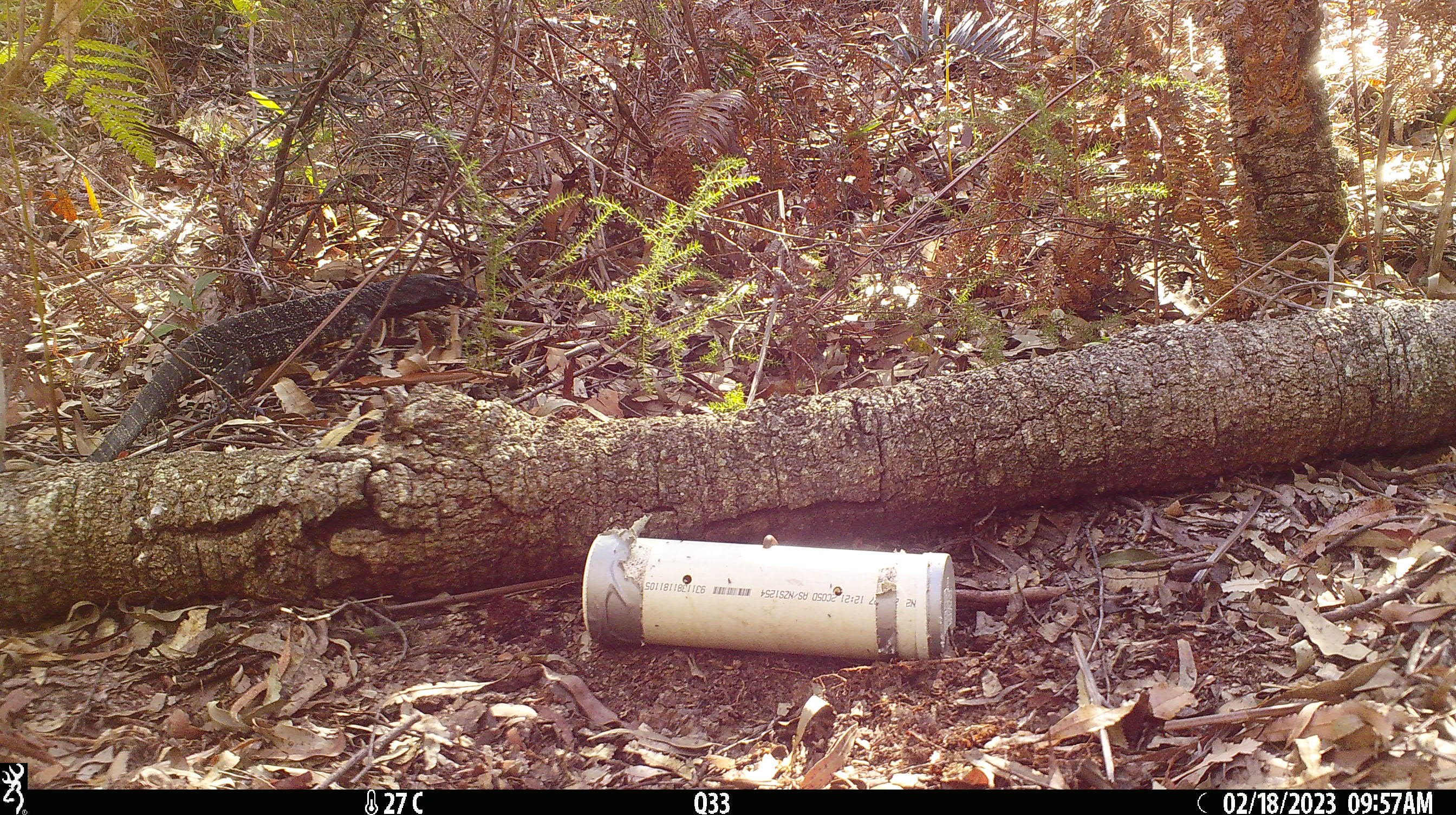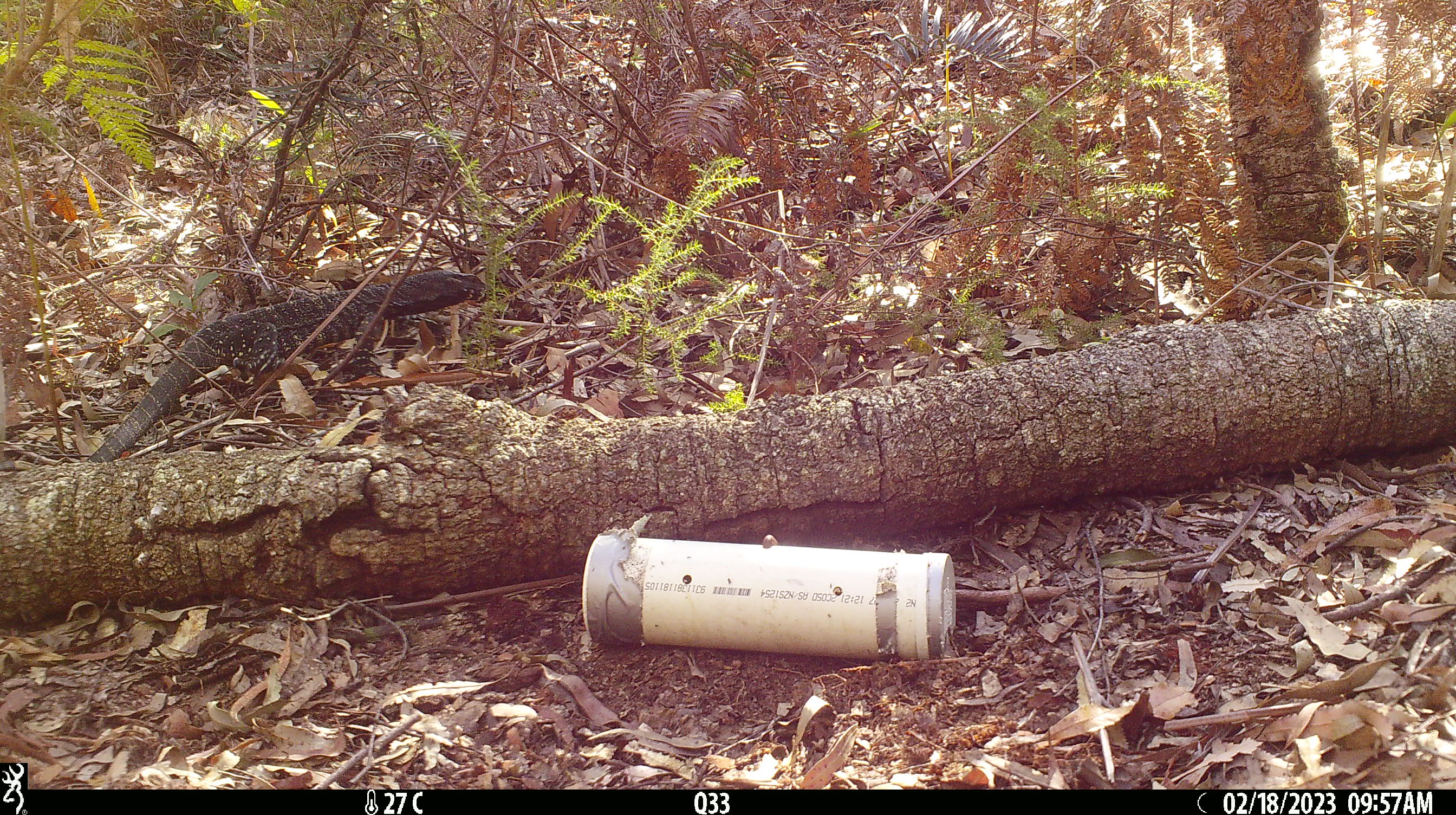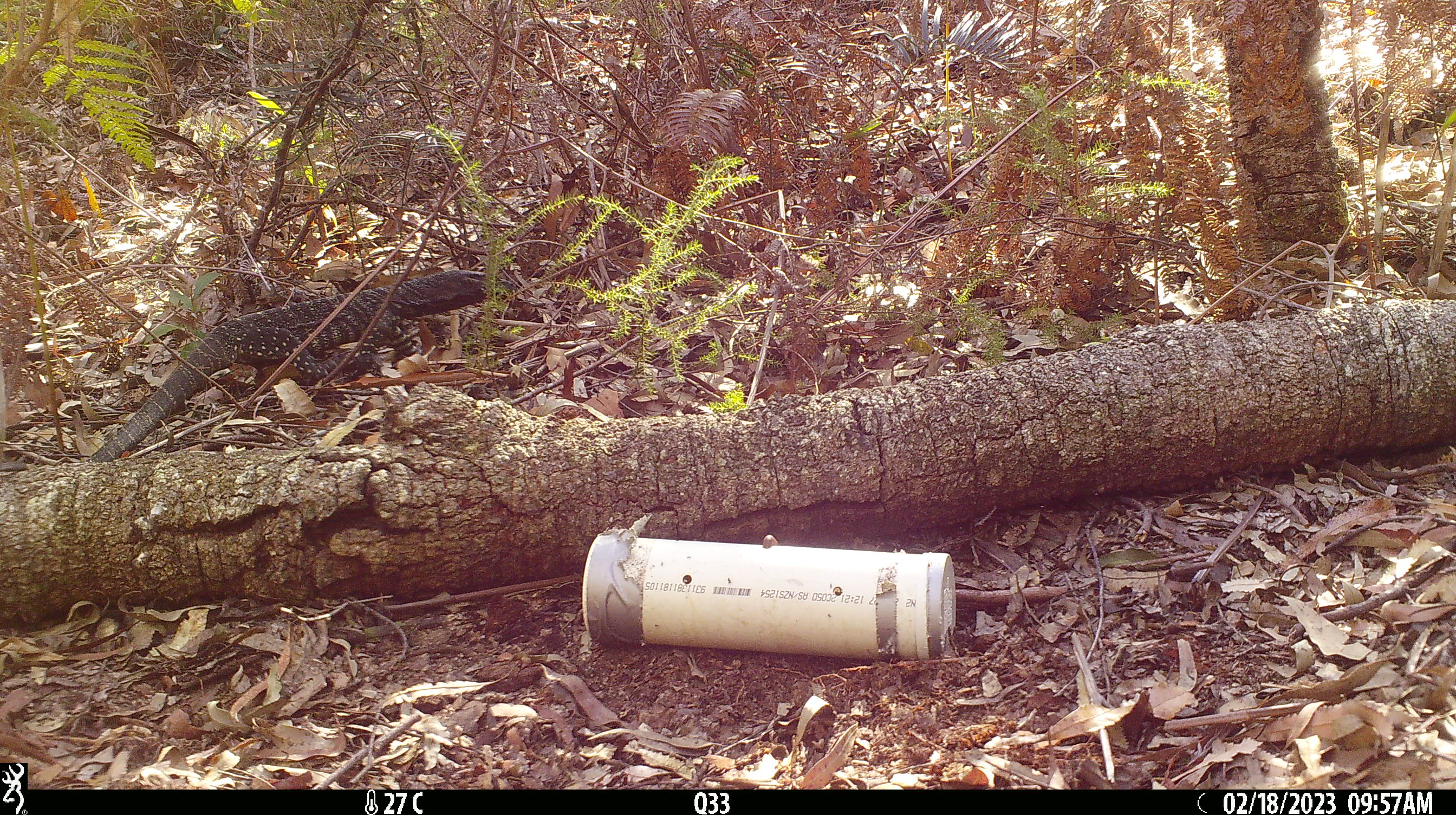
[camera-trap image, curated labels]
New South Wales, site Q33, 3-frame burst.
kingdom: Animalia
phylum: Chordata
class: Reptilia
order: Squamata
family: Varanidae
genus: Varanus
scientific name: Varanus varius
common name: lace monitor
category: goanna